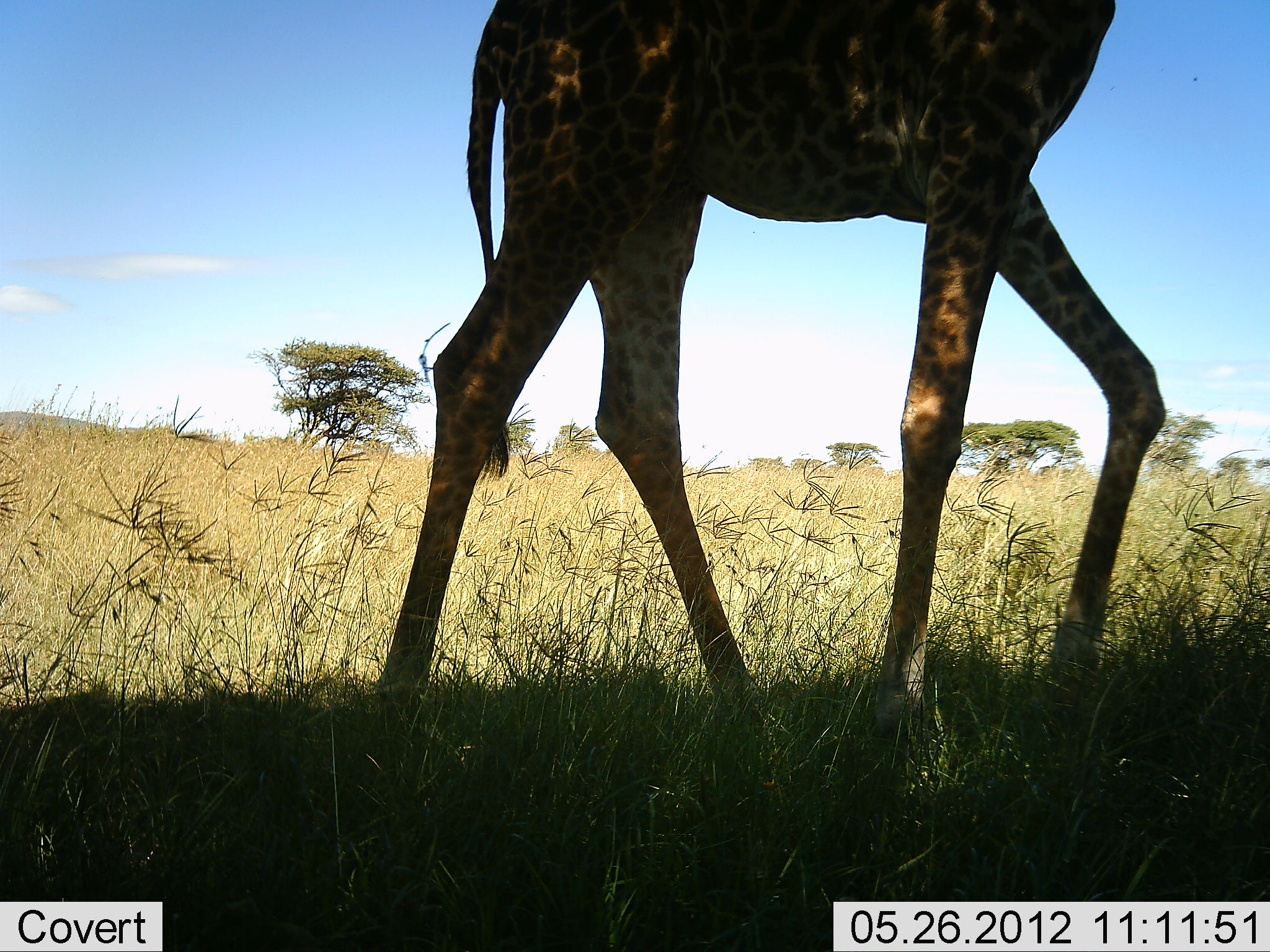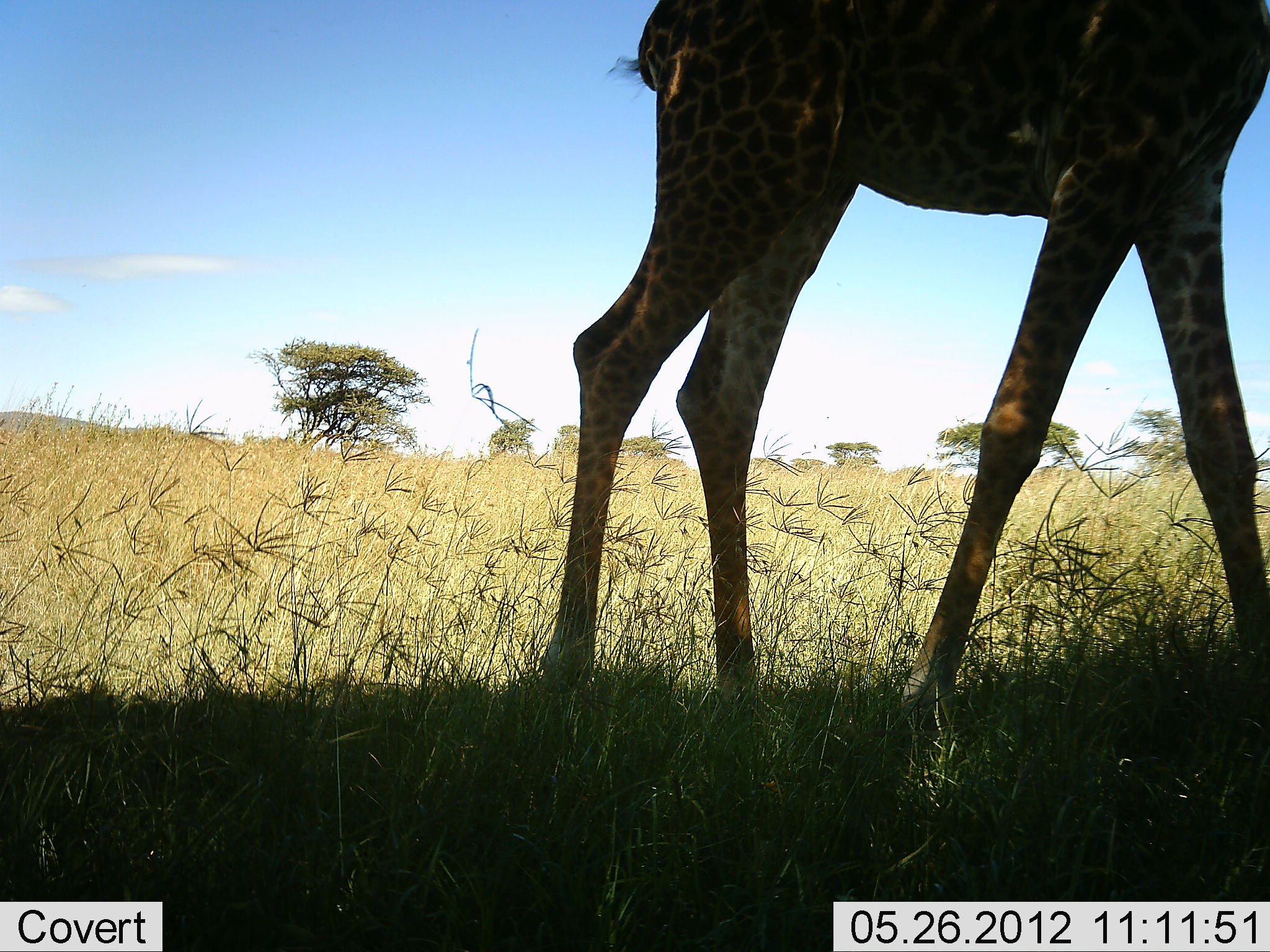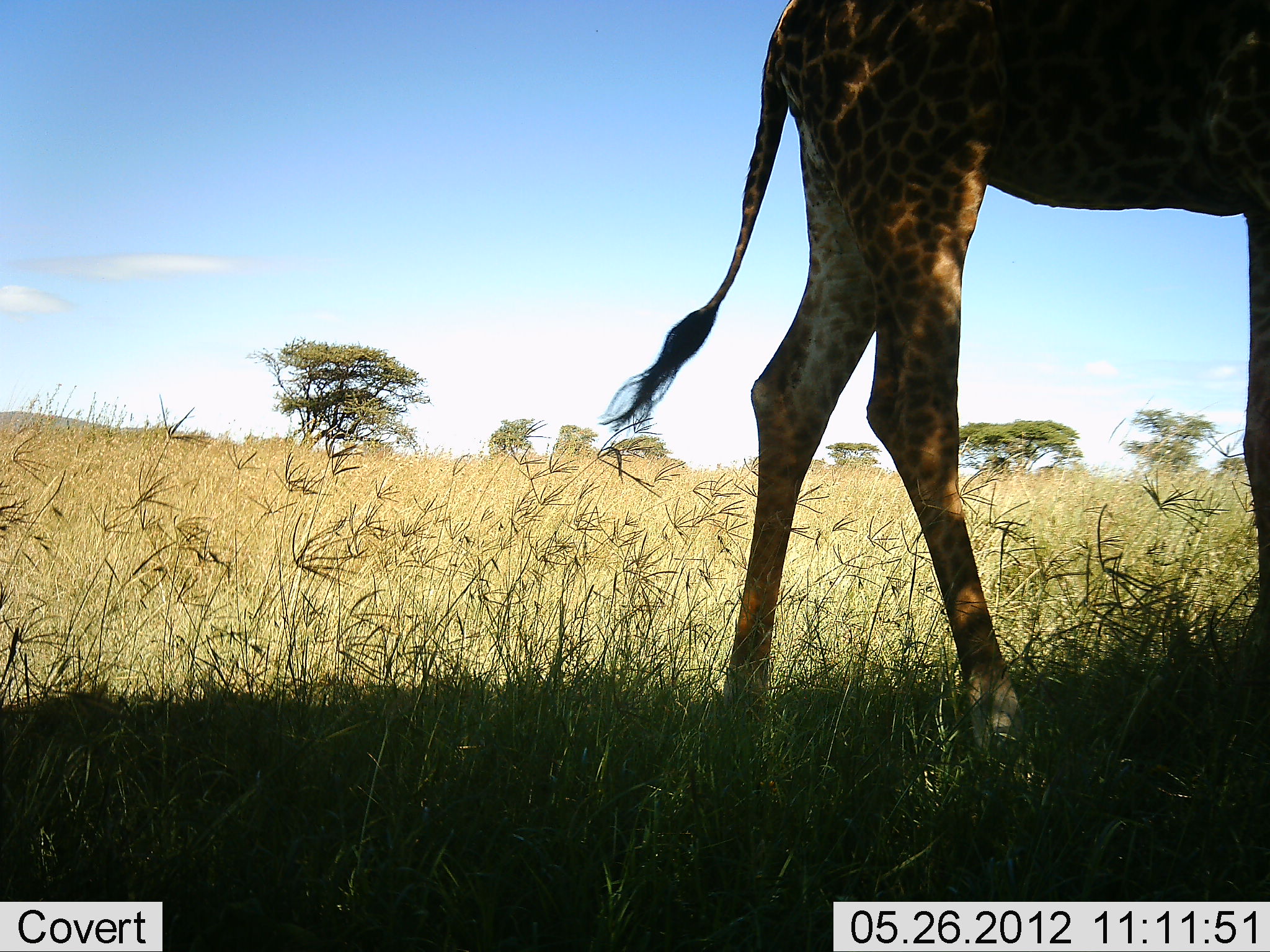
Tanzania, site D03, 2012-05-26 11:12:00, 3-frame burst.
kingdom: Animalia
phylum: Chordata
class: Mammalia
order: Artiodactyla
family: Giraffidae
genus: Giraffa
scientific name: Giraffa camelopardalis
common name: giraffe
Giraffe (Giraffa camelopardalis), count 1. Behavior (volunteer vote fractions): standing 10%, resting 0%, moving 90%, interacting 0%. Young present (vote fraction): 0%. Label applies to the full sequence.